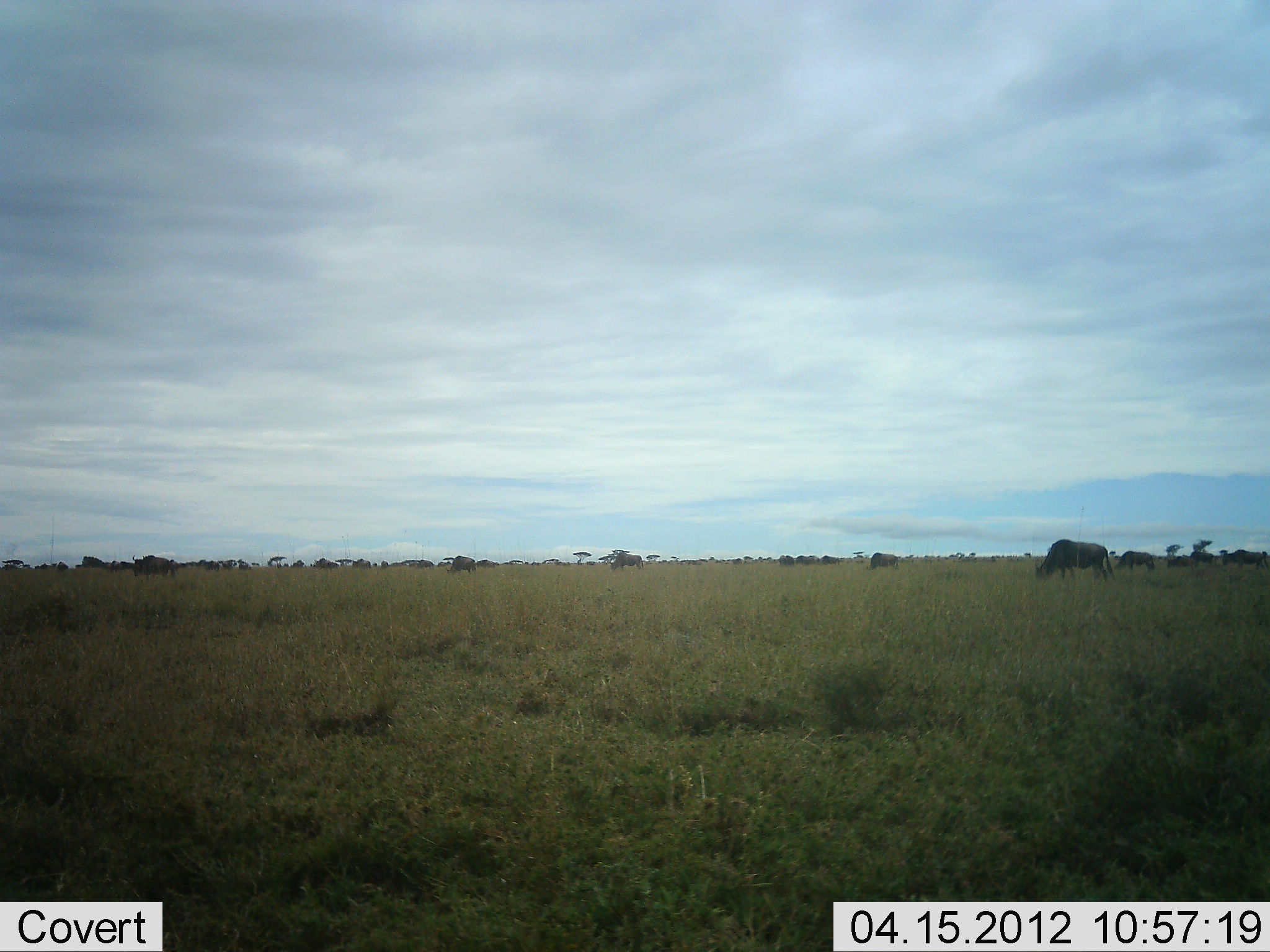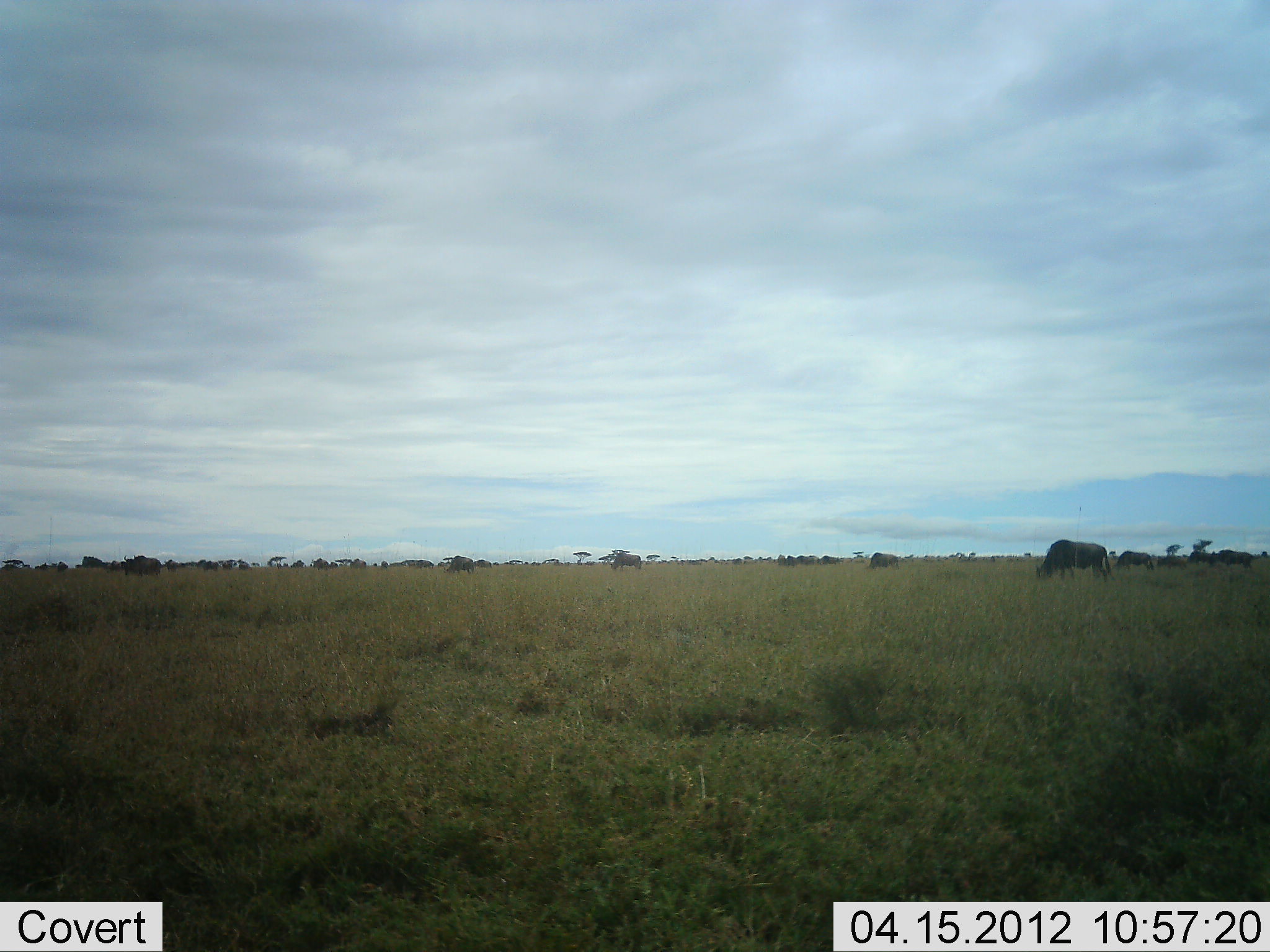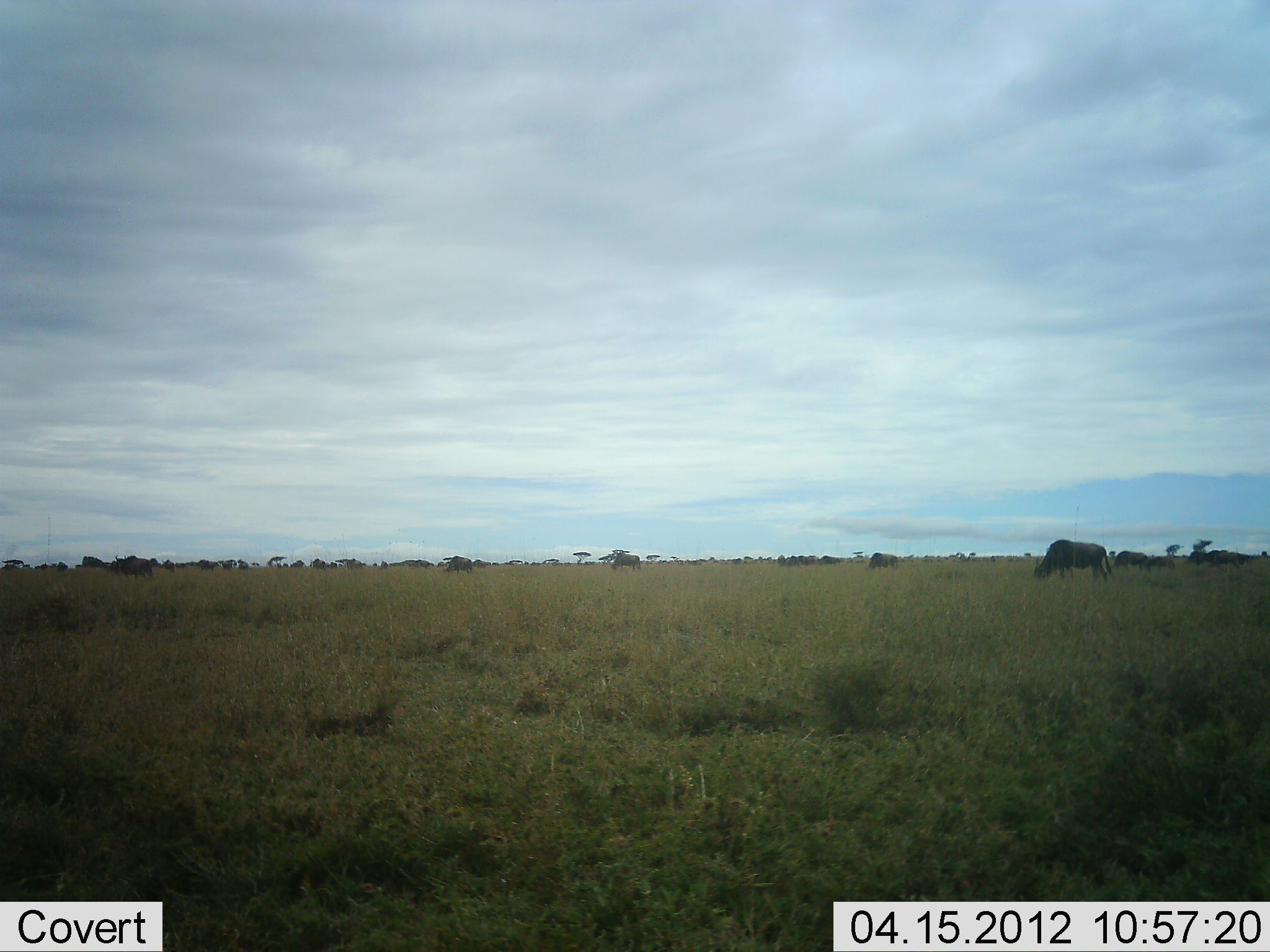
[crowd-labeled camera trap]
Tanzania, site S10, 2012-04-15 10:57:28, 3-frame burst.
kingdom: Animalia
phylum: Chordata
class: Mammalia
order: Artiodactyla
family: Bovidae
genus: Connochaetes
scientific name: Connochaetes taurinus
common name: blue wildebeest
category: wildebeest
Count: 11-50.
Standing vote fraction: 28%.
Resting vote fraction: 0%.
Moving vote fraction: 69%.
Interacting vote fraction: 0%.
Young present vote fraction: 3%.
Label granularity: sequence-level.